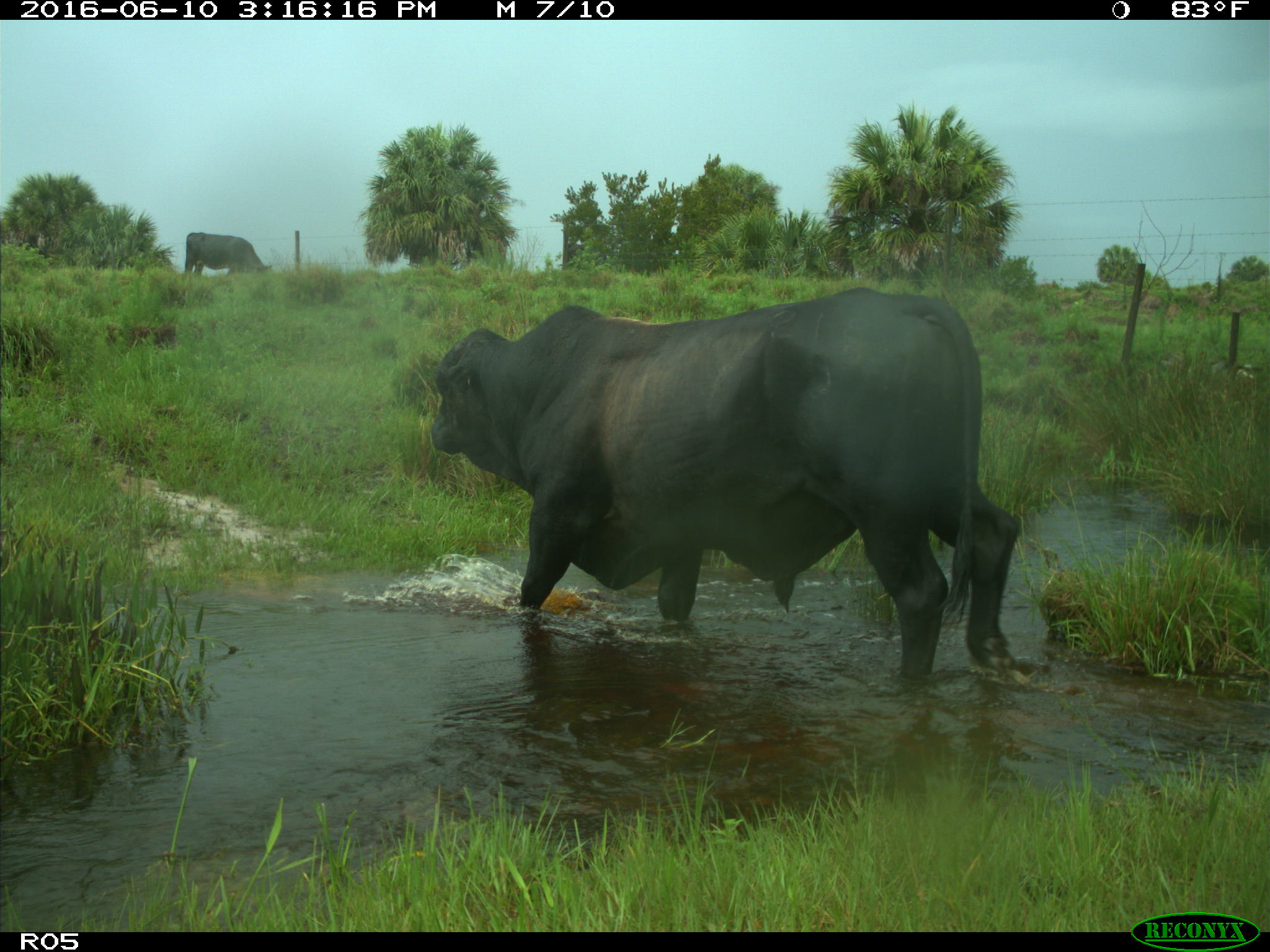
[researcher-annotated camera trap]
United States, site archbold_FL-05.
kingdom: Animalia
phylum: Chordata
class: Mammalia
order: Artiodactyla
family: Bovidae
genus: Bos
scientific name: Bos taurus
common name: domestic cow